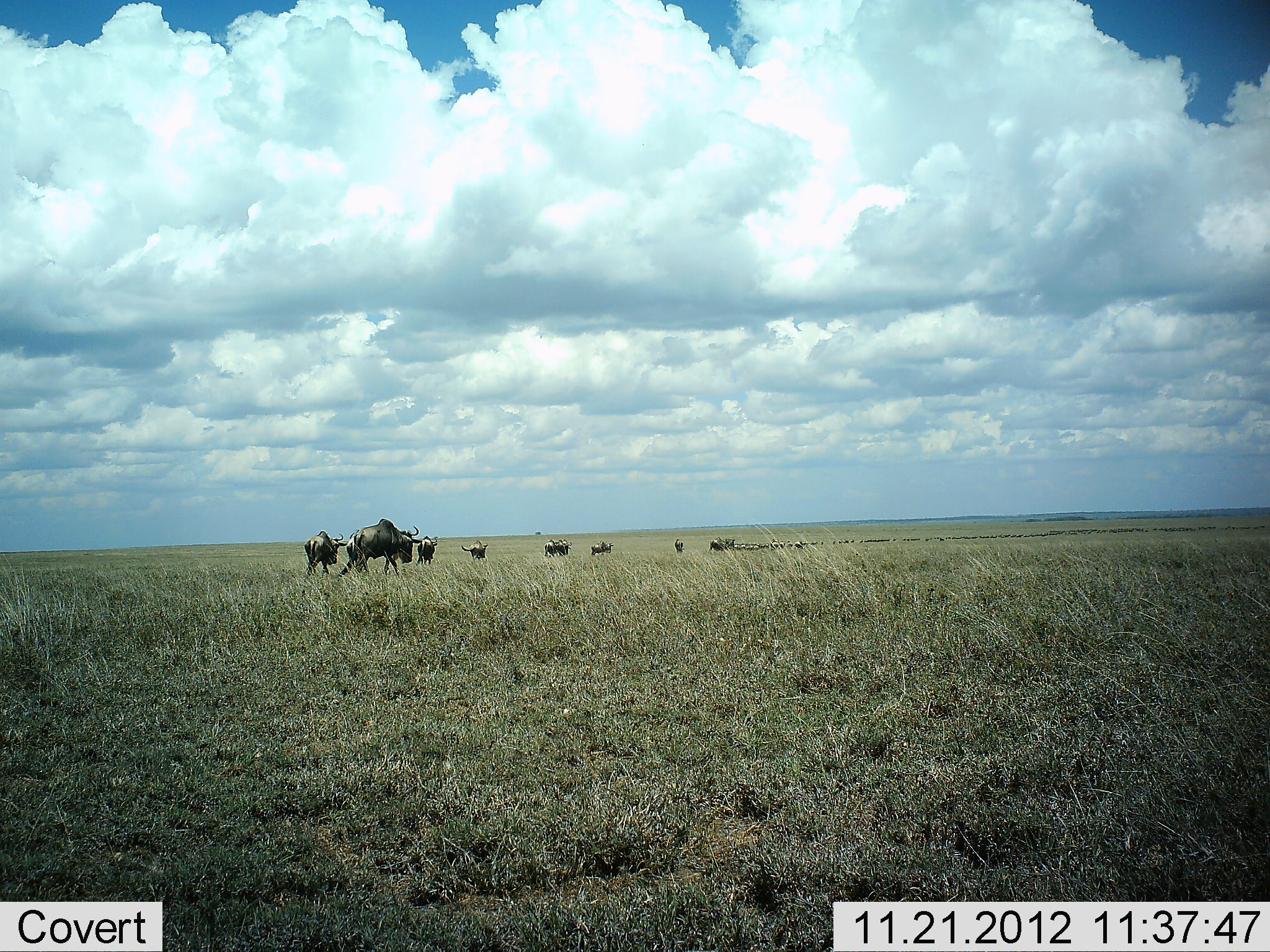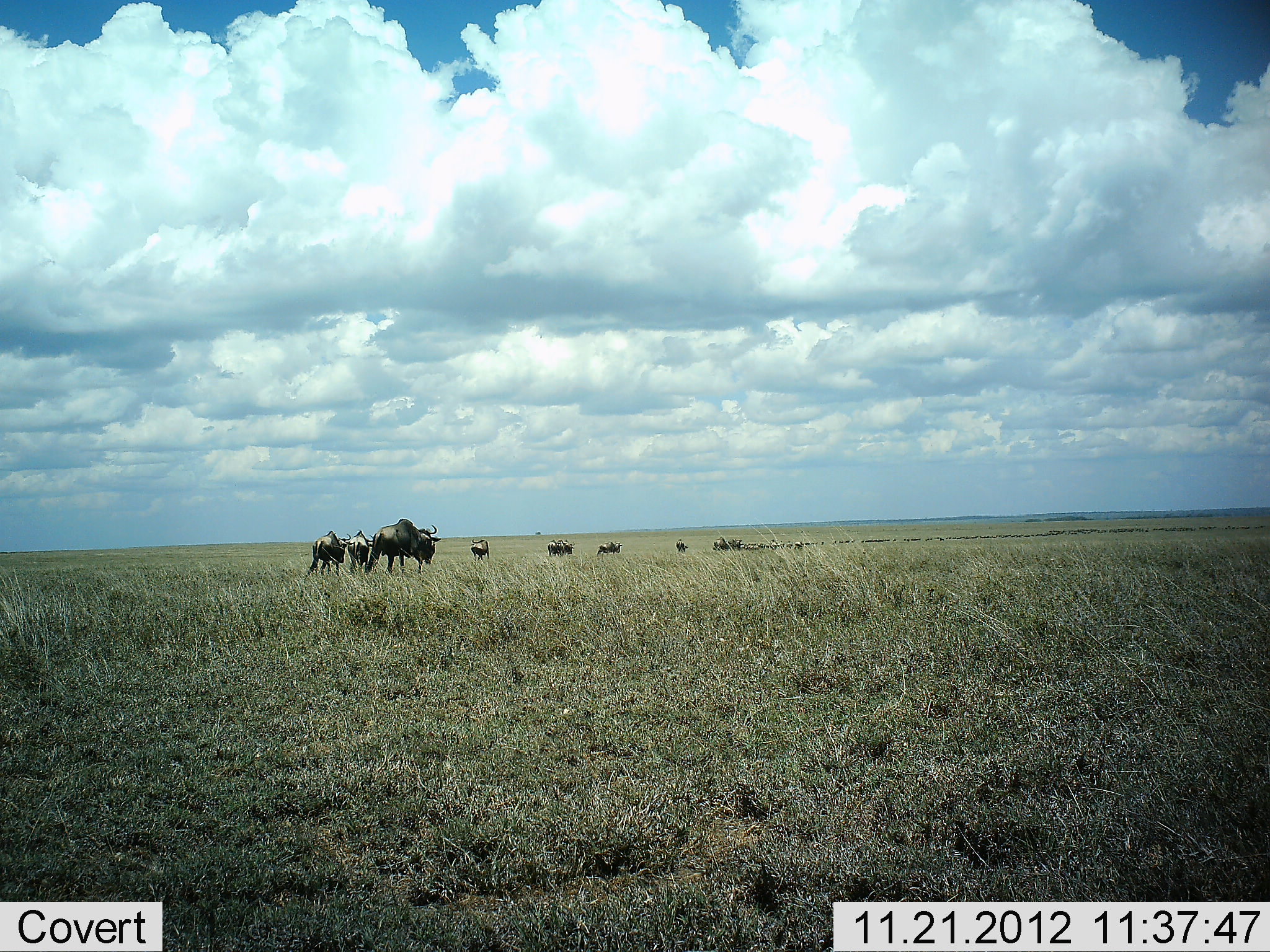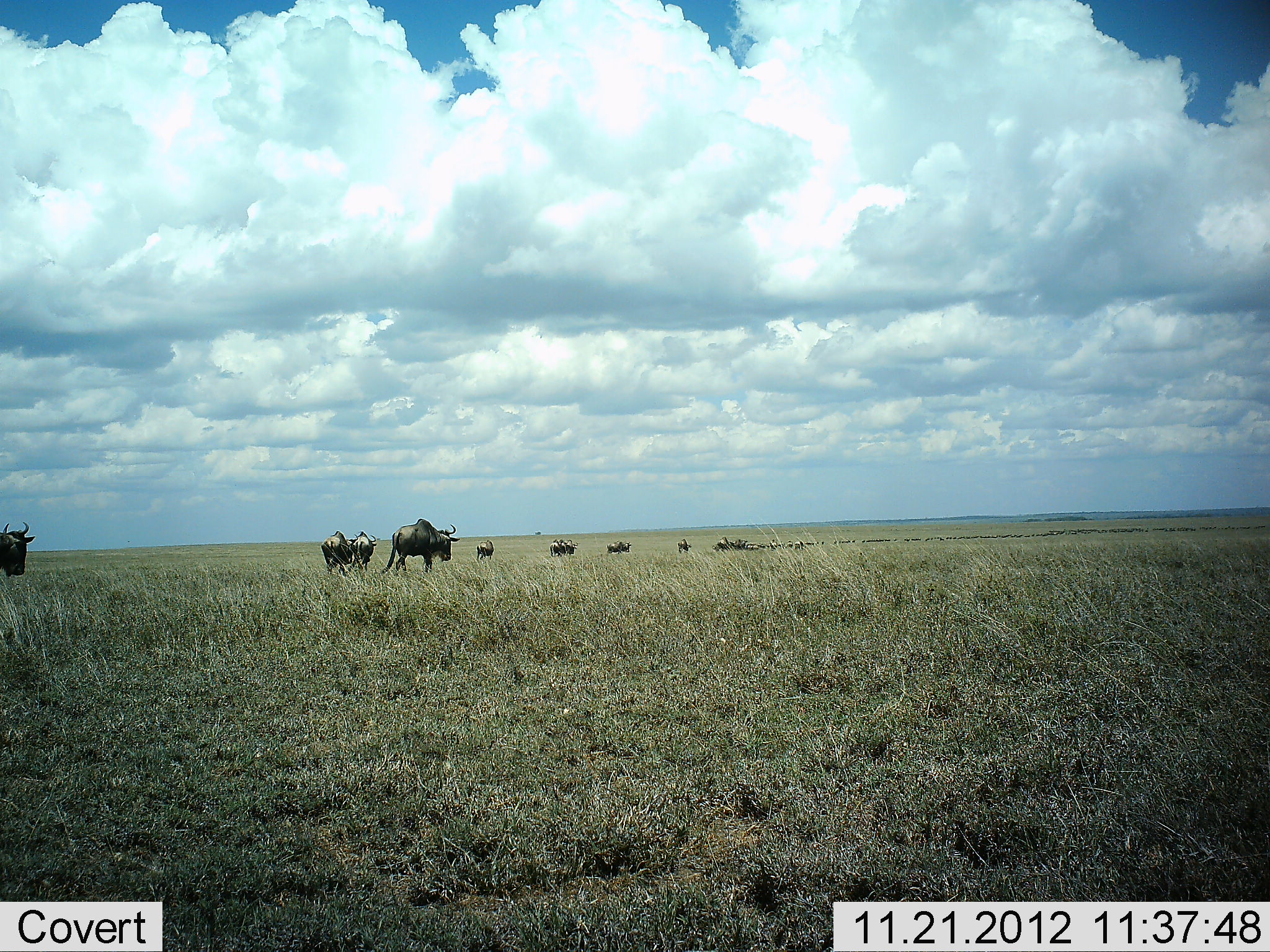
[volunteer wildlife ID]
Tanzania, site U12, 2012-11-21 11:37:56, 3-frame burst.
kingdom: Animalia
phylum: Chordata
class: Mammalia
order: Artiodactyla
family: Bovidae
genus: Connochaetes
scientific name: Connochaetes taurinus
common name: blue wildebeest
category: wildebeest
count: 11-50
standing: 30%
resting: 0%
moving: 80%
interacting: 0%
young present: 0%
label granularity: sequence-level